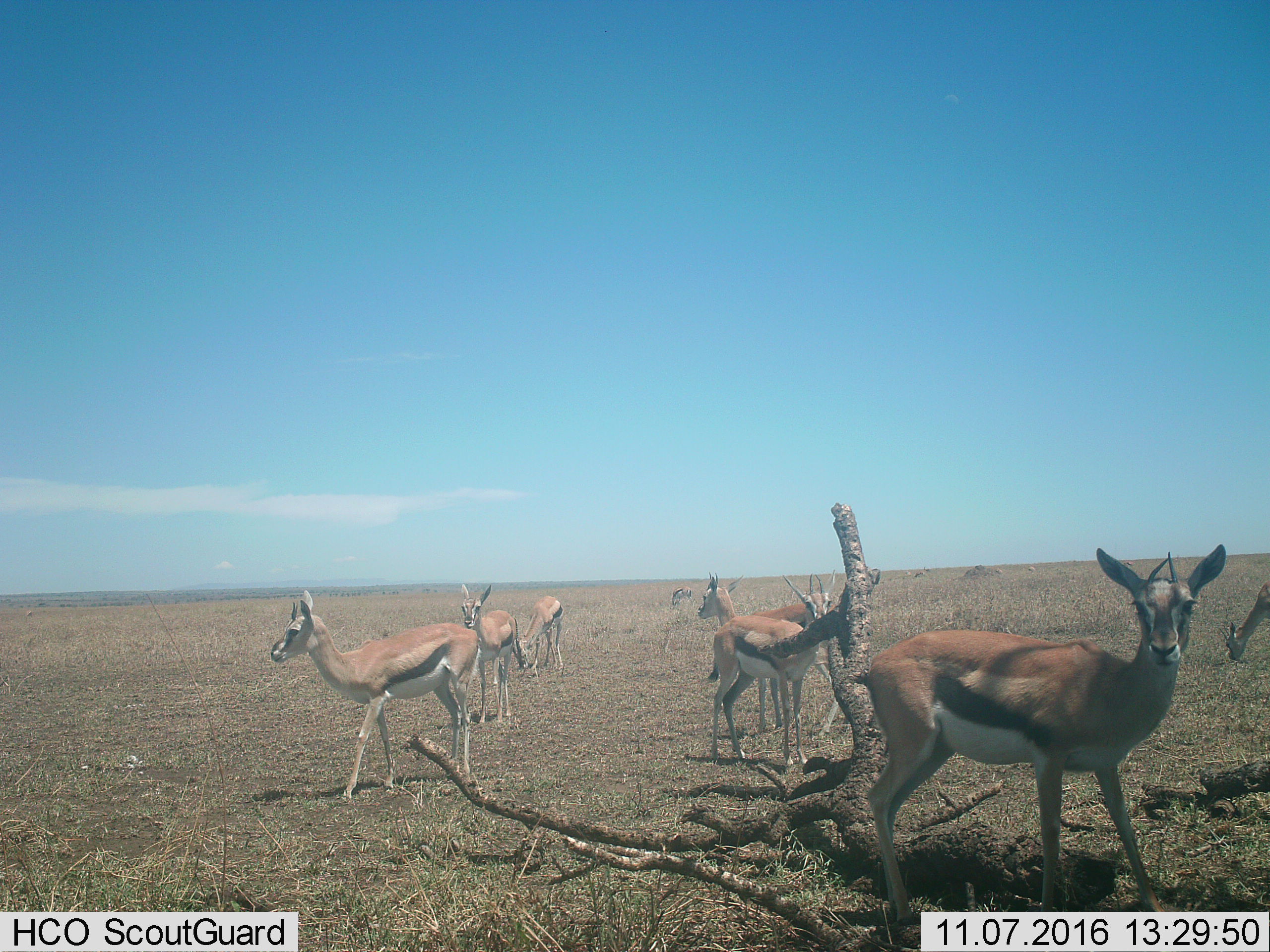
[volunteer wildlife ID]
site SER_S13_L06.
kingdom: Animalia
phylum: Chordata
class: Mammalia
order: Artiodactyla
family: Bovidae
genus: Eudorcas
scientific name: Eudorcas thomsonii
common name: thomson's gazelle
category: gazellethomsons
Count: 8.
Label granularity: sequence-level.